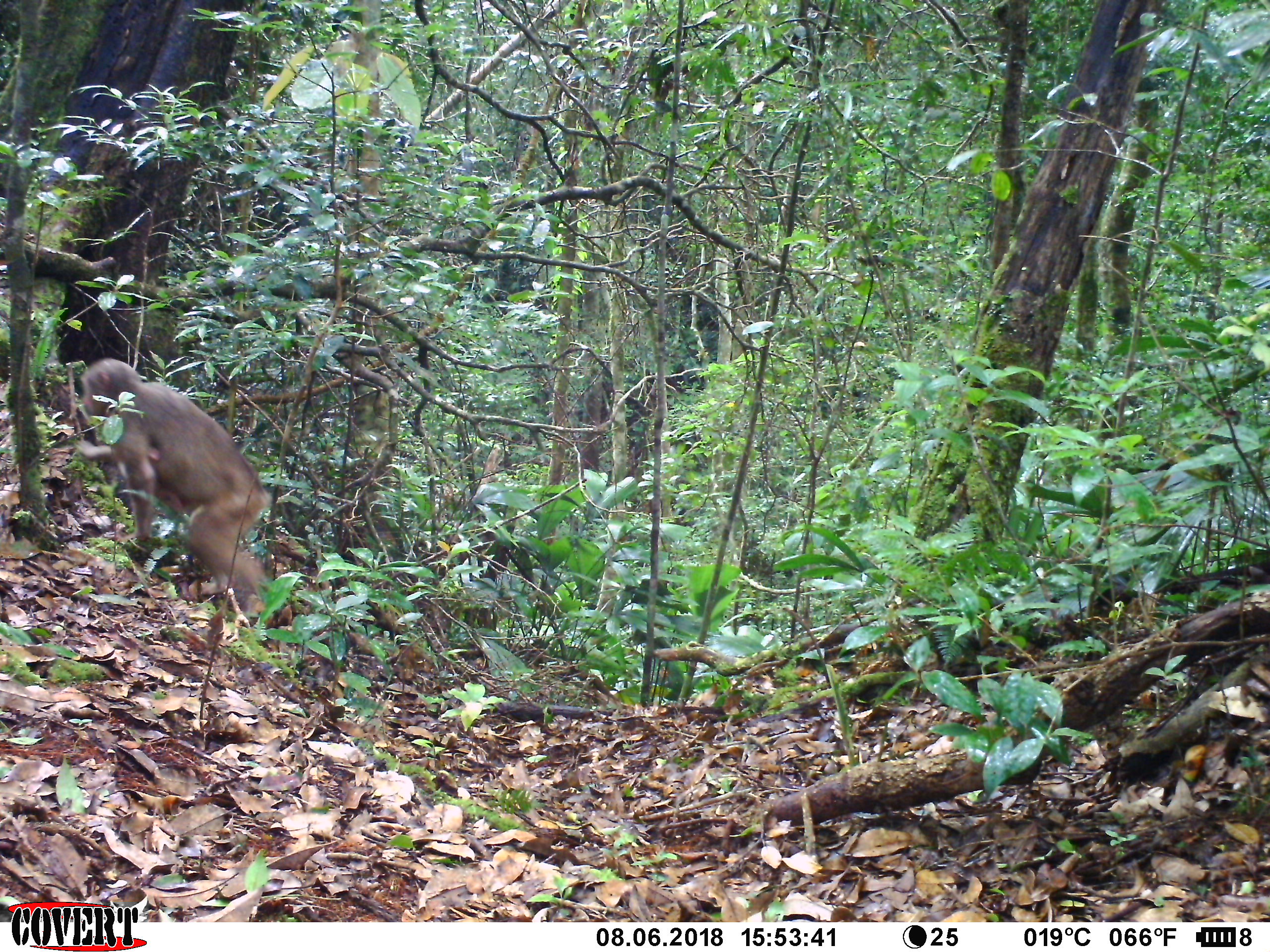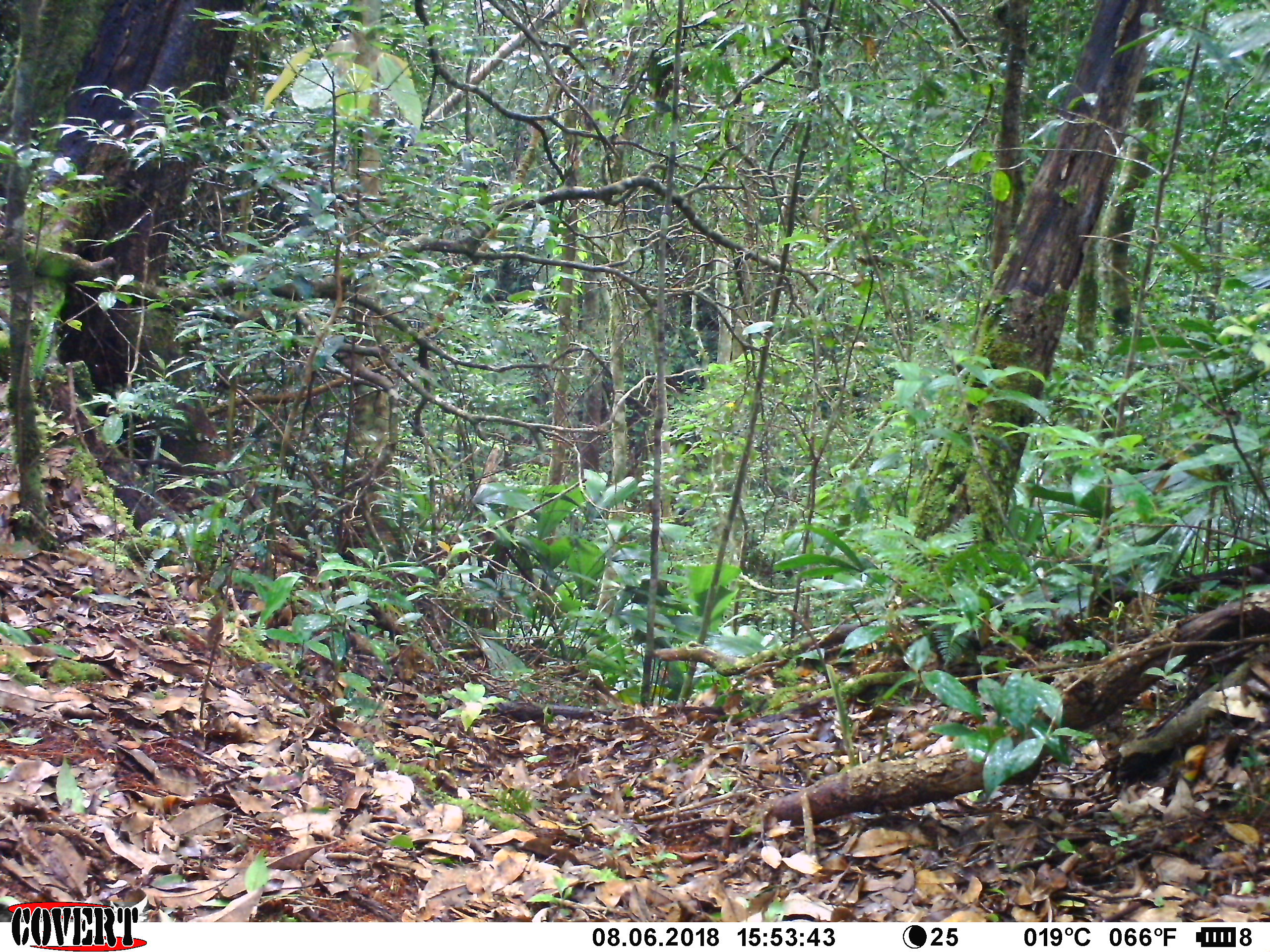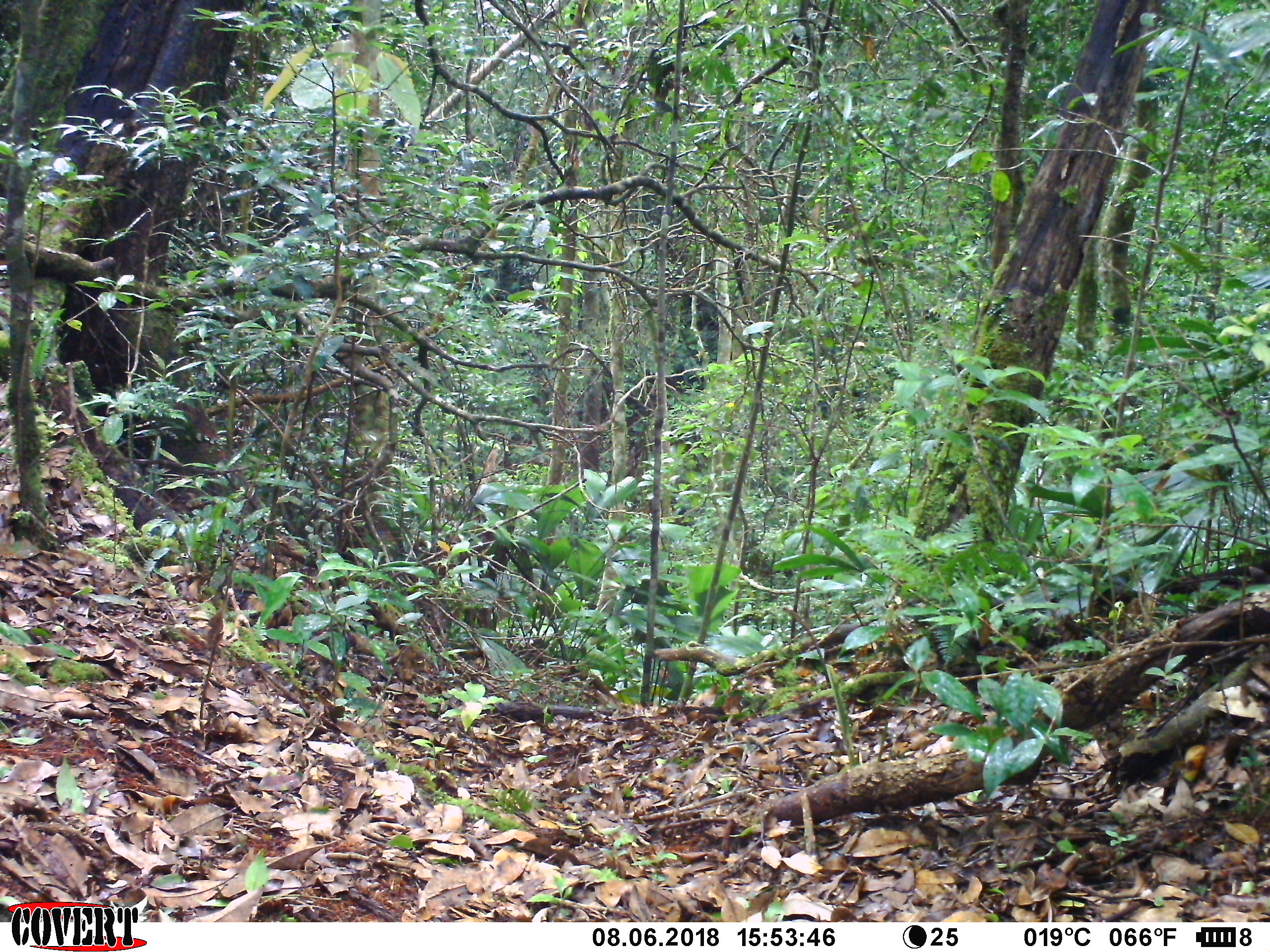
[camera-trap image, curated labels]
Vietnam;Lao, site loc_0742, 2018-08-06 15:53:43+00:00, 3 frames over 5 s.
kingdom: Animalia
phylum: Chordata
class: Mammalia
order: Primates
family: Cercopithecidae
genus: Macaca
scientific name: Macaca arctoides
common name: stump-tailed macaque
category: stump tailed macaque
Stump tailed macaque (stump-tailed macaque) (Macaca arctoides). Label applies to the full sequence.